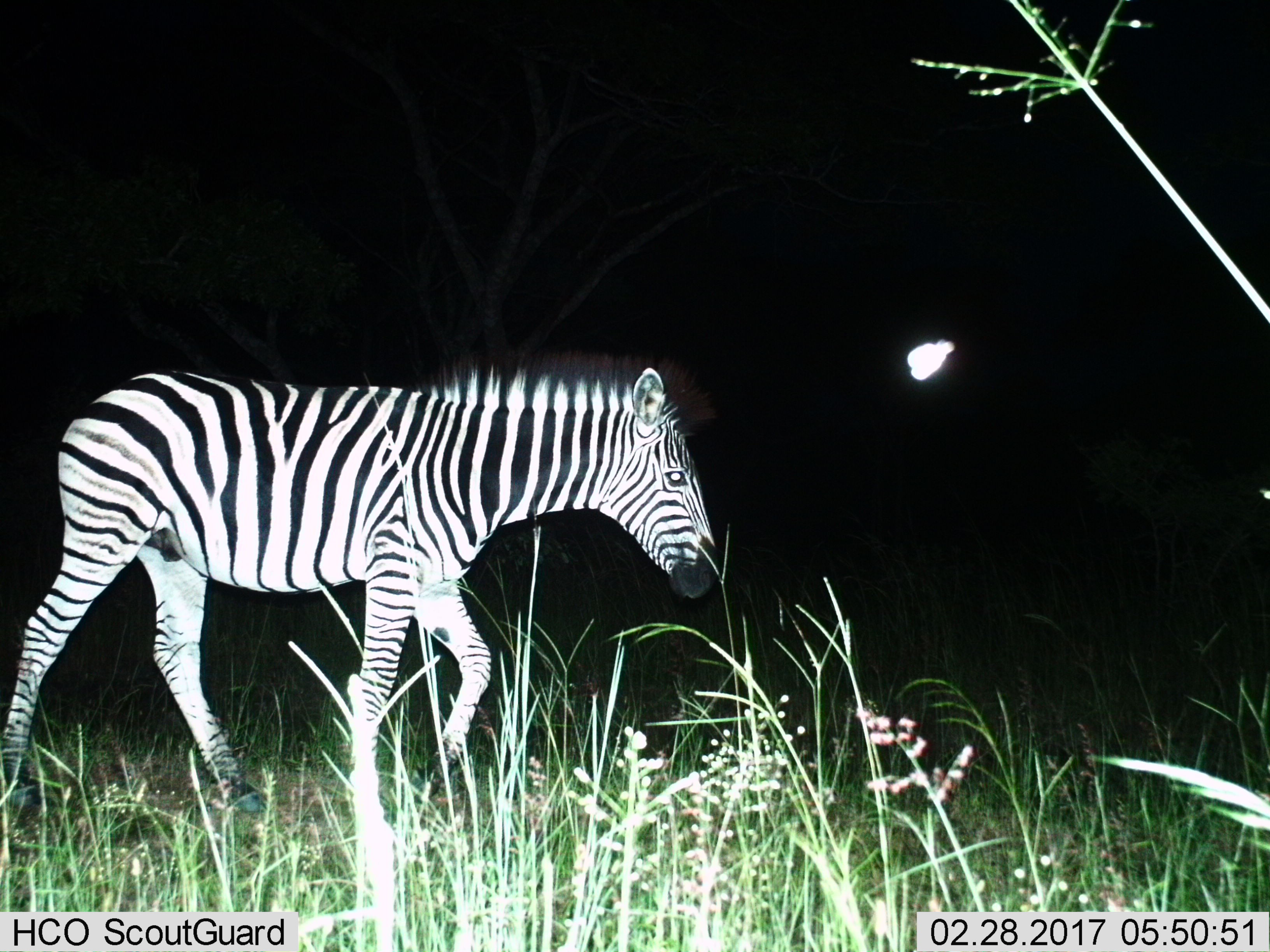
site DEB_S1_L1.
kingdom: Animalia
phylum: Chordata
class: Mammalia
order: Perissodactyla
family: Equidae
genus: Equus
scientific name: Equus quagga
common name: plains zebra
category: zebraplains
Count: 1.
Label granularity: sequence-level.